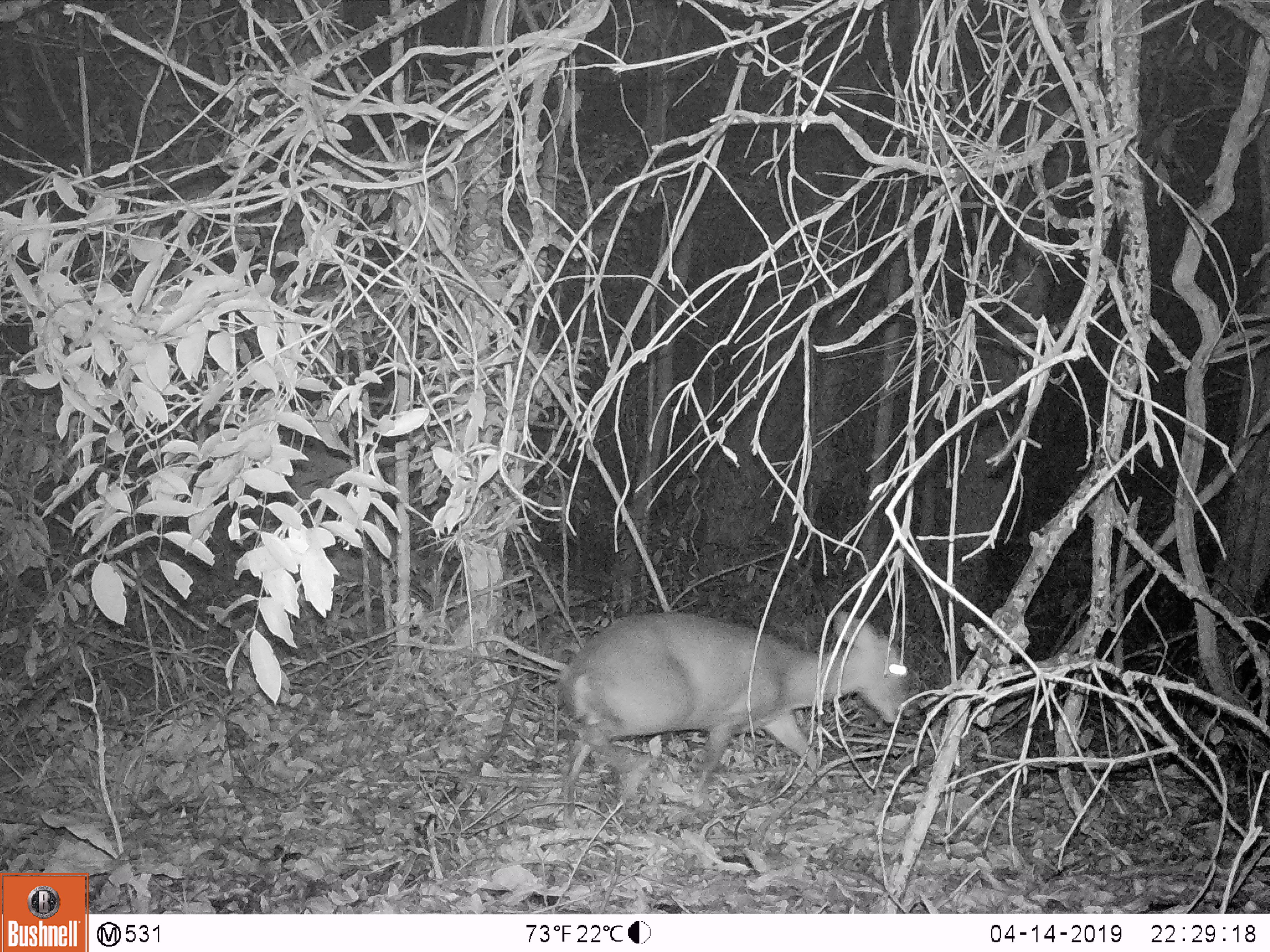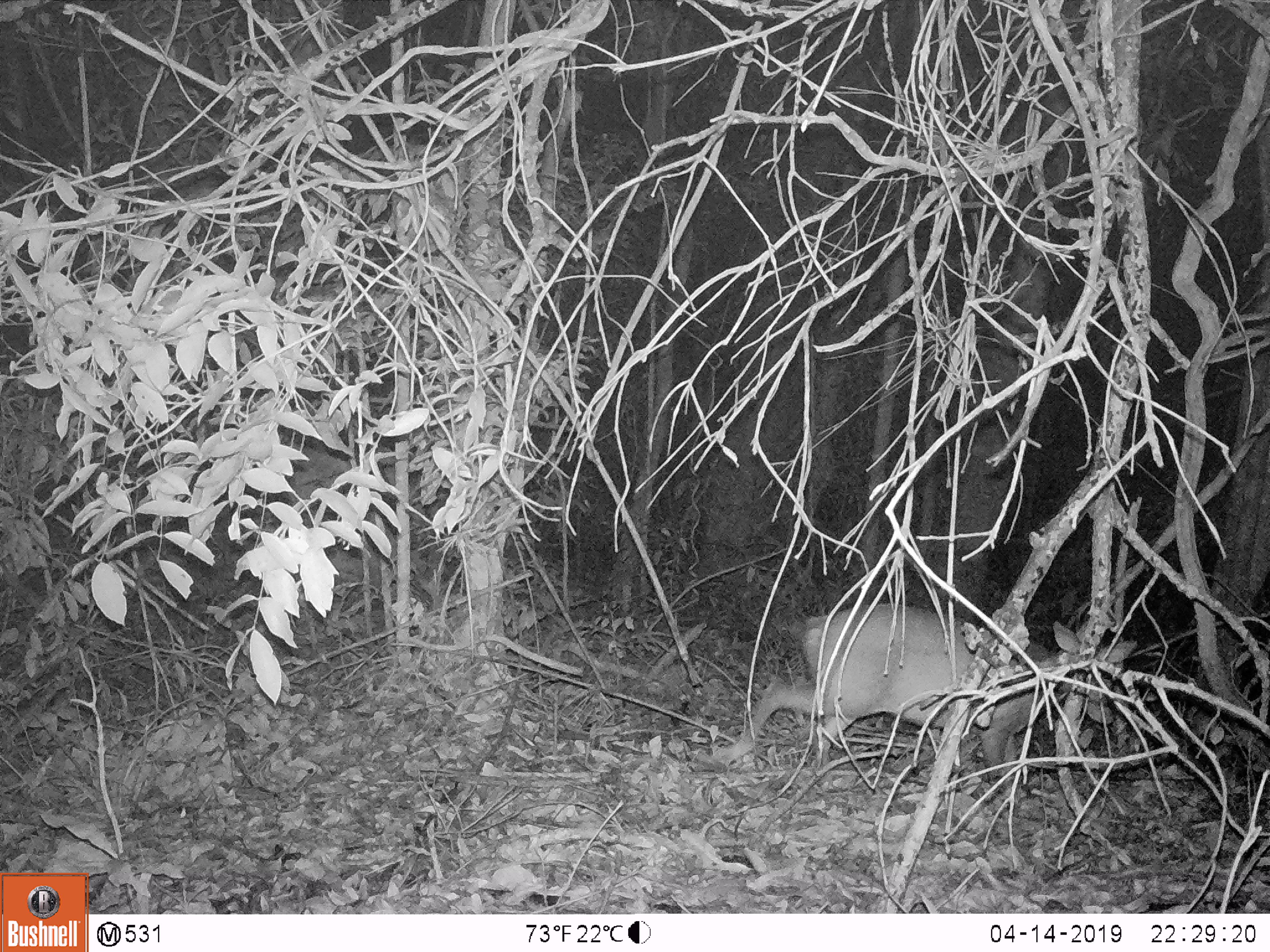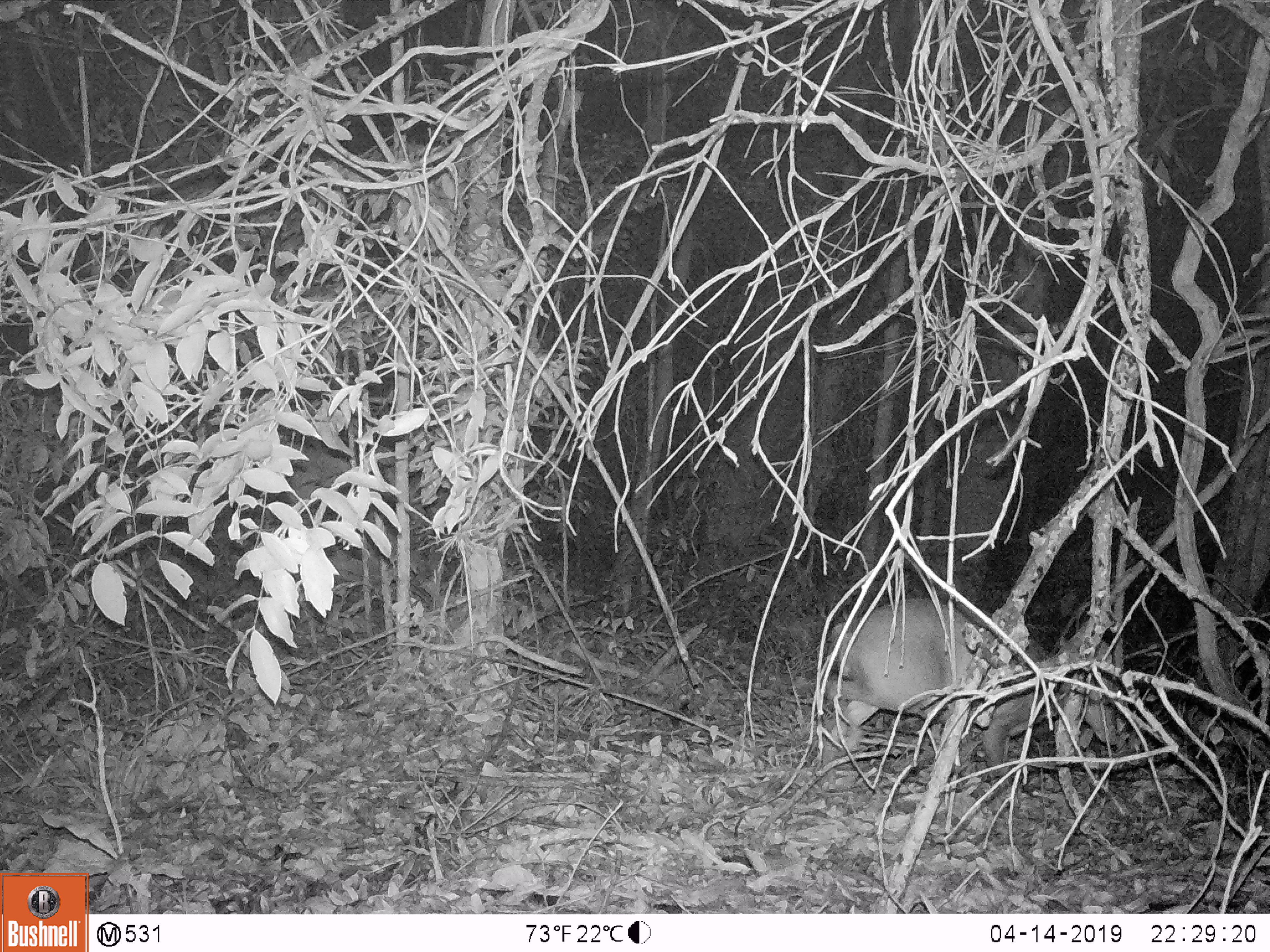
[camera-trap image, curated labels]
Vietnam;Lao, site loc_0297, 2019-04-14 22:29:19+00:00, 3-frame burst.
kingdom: Animalia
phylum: Chordata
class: Mammalia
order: Artiodactyla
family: Cervidae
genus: Muntiacus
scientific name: Muntiacus rooseveltorum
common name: roosevelt's muntjac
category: roosevelts muntjac group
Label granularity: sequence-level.